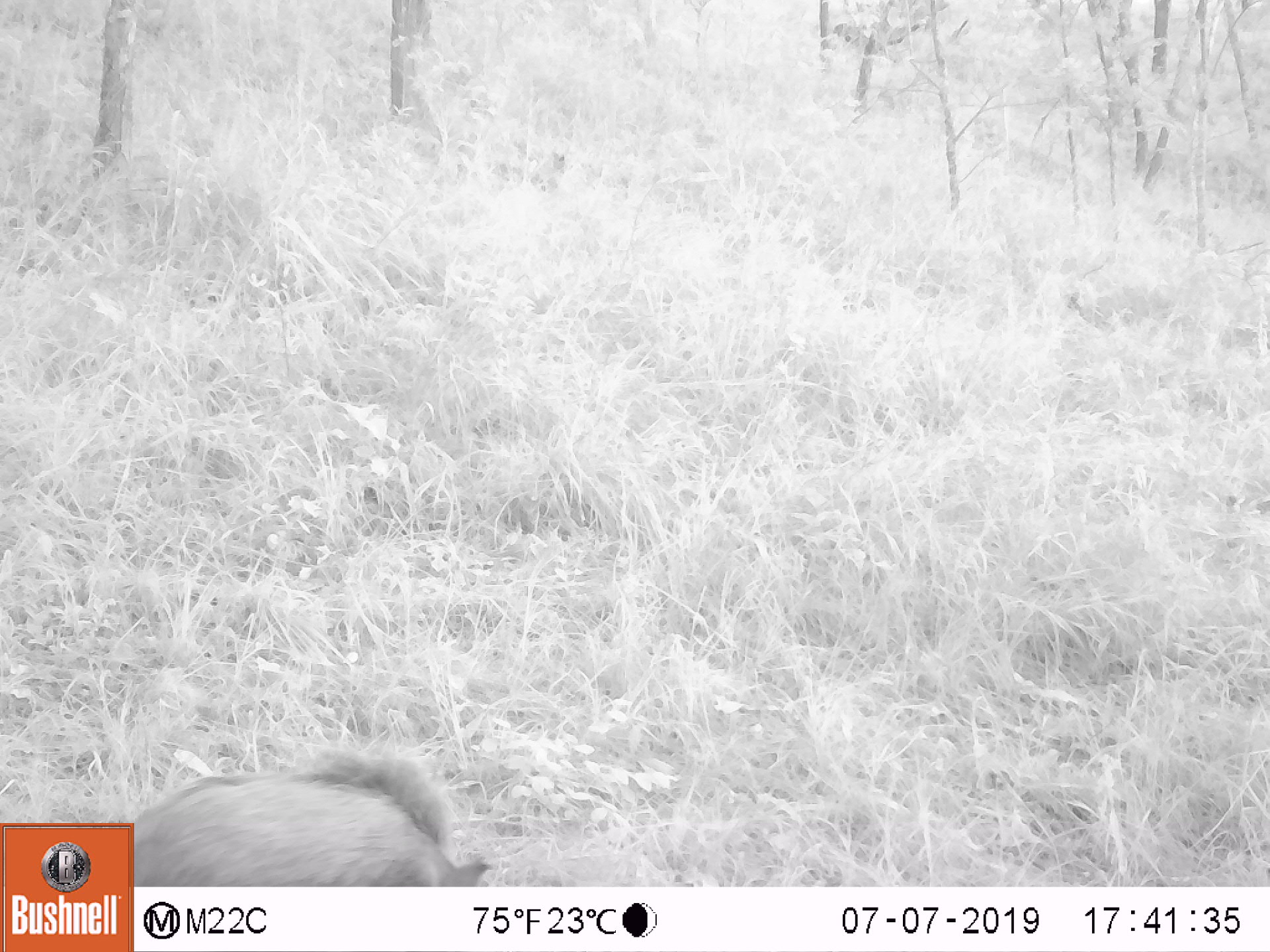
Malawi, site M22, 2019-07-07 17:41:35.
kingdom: Animalia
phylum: Chordata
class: Mammalia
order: Artiodactyla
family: Suidae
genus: Potamochoerus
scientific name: Potamochoerus larvatus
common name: bushpig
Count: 1.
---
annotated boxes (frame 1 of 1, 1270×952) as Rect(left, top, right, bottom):
bushpig: Rect(140, 747, 491, 886)